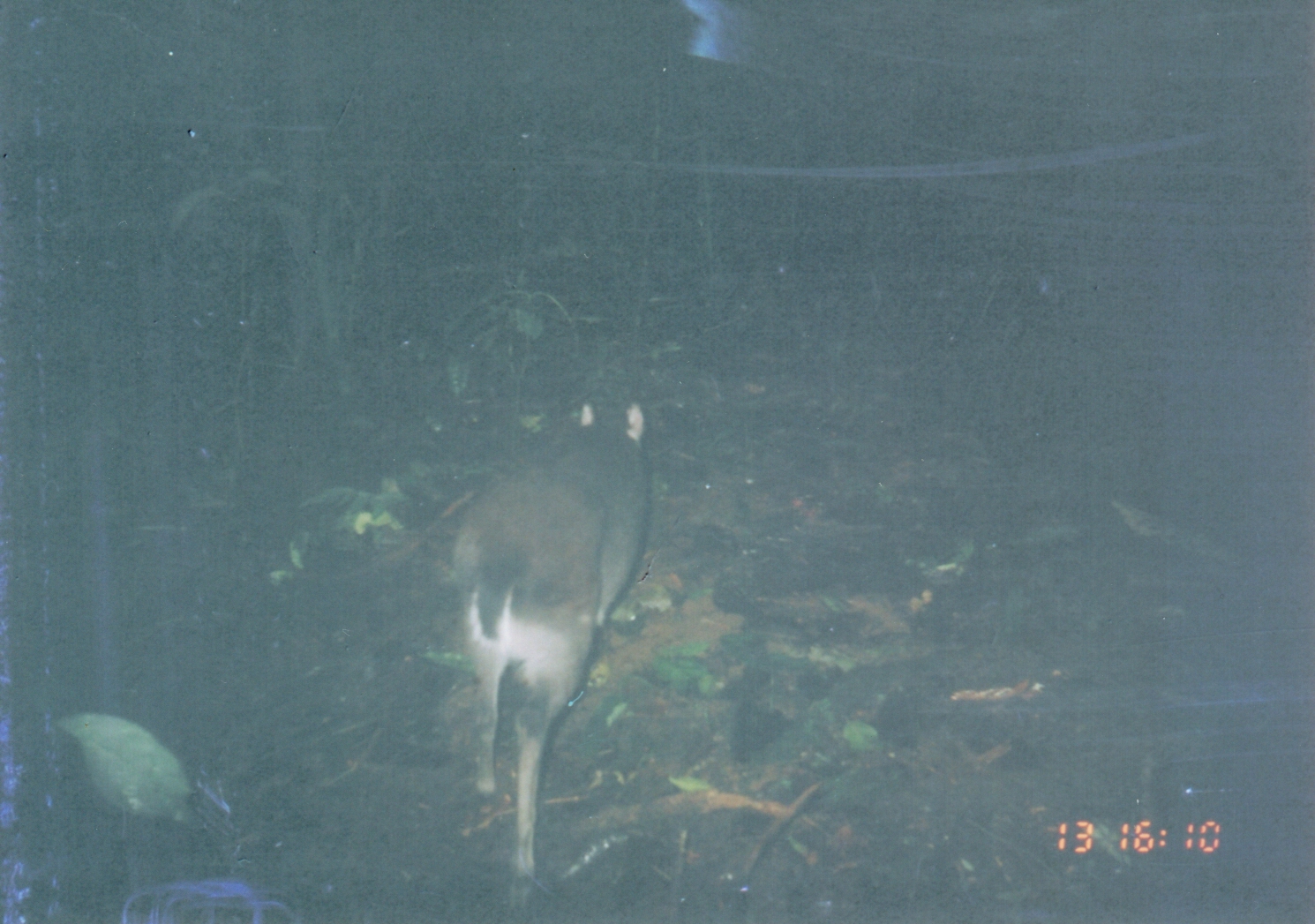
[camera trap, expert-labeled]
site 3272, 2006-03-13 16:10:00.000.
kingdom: Animalia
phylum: Chordata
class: Mammalia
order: Artiodactyla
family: Bovidae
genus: Philantomba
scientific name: Philantomba monticola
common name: blue duiker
Philantomba monticola (blue duiker), count 1.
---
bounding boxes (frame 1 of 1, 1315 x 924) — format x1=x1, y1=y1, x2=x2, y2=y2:
philantomba monticola: x1=450, y1=395, x2=654, y2=890